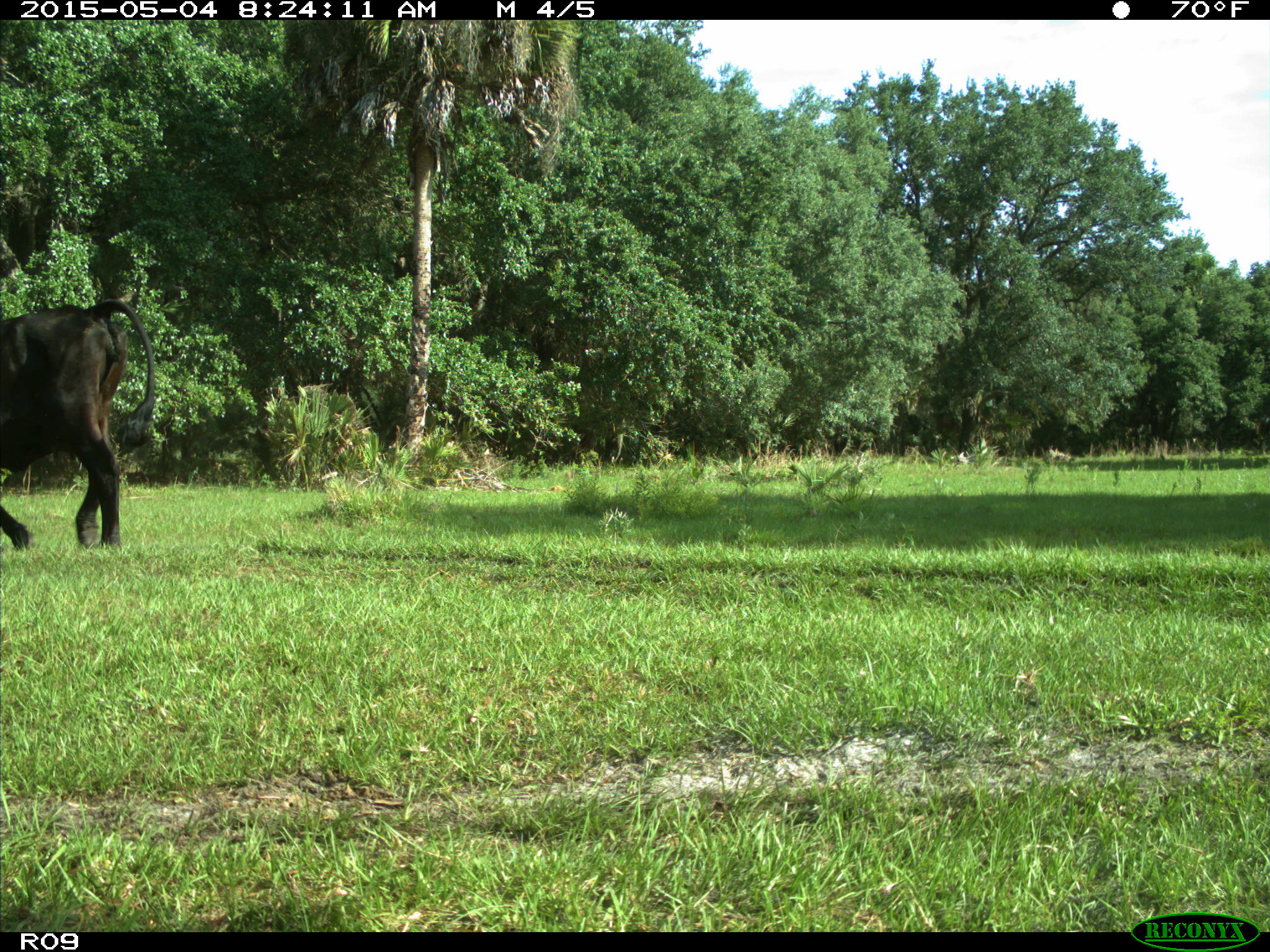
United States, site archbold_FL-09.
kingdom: Animalia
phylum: Chordata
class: Mammalia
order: Artiodactyla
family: Bovidae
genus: Bos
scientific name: Bos taurus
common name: domestic cow